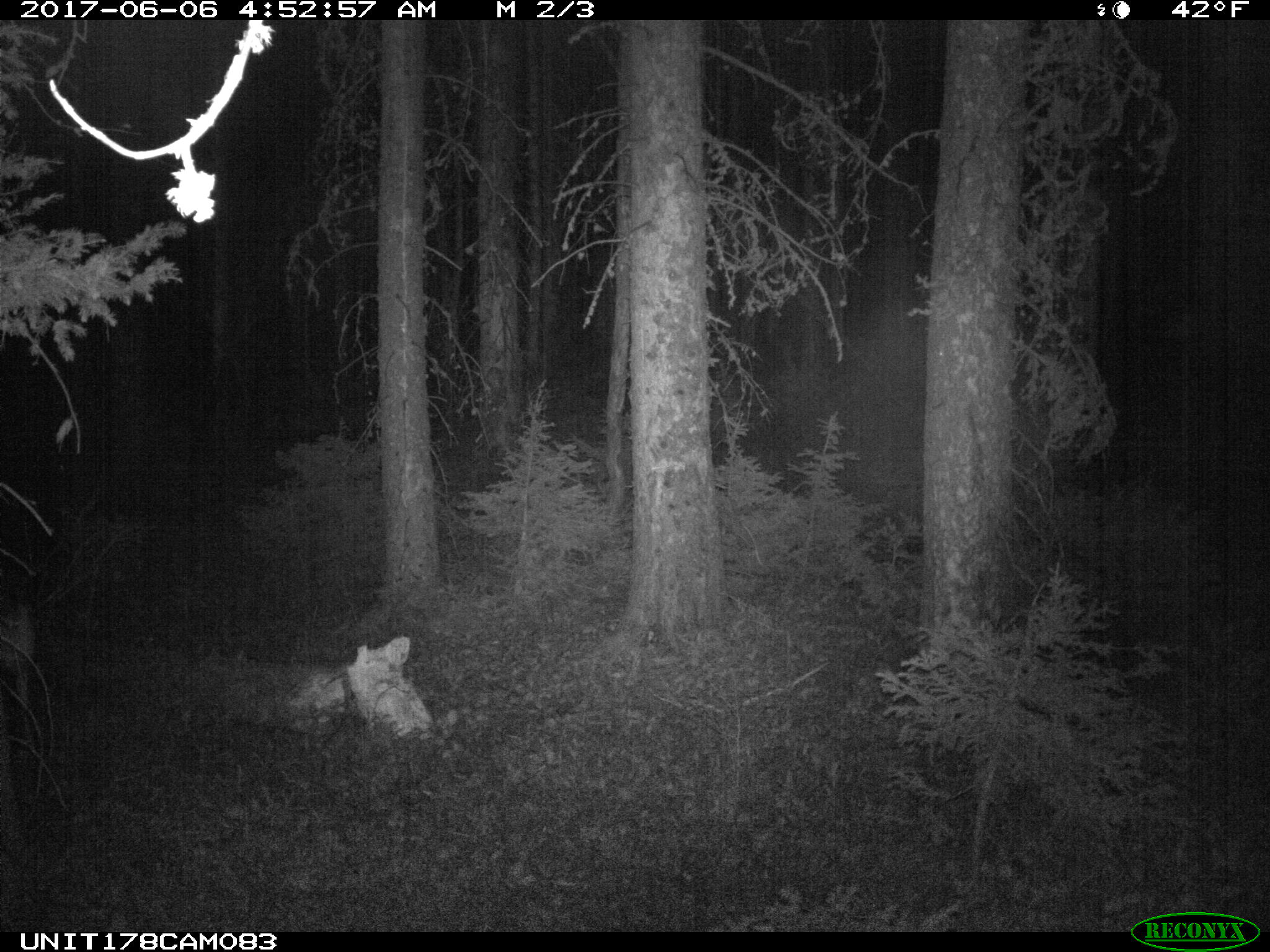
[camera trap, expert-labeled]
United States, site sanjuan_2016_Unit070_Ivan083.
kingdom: Animalia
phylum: Chordata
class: Mammalia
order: Artiodactyla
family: Cervidae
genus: Odocoileus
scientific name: Odocoileus hemionus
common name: mule deer